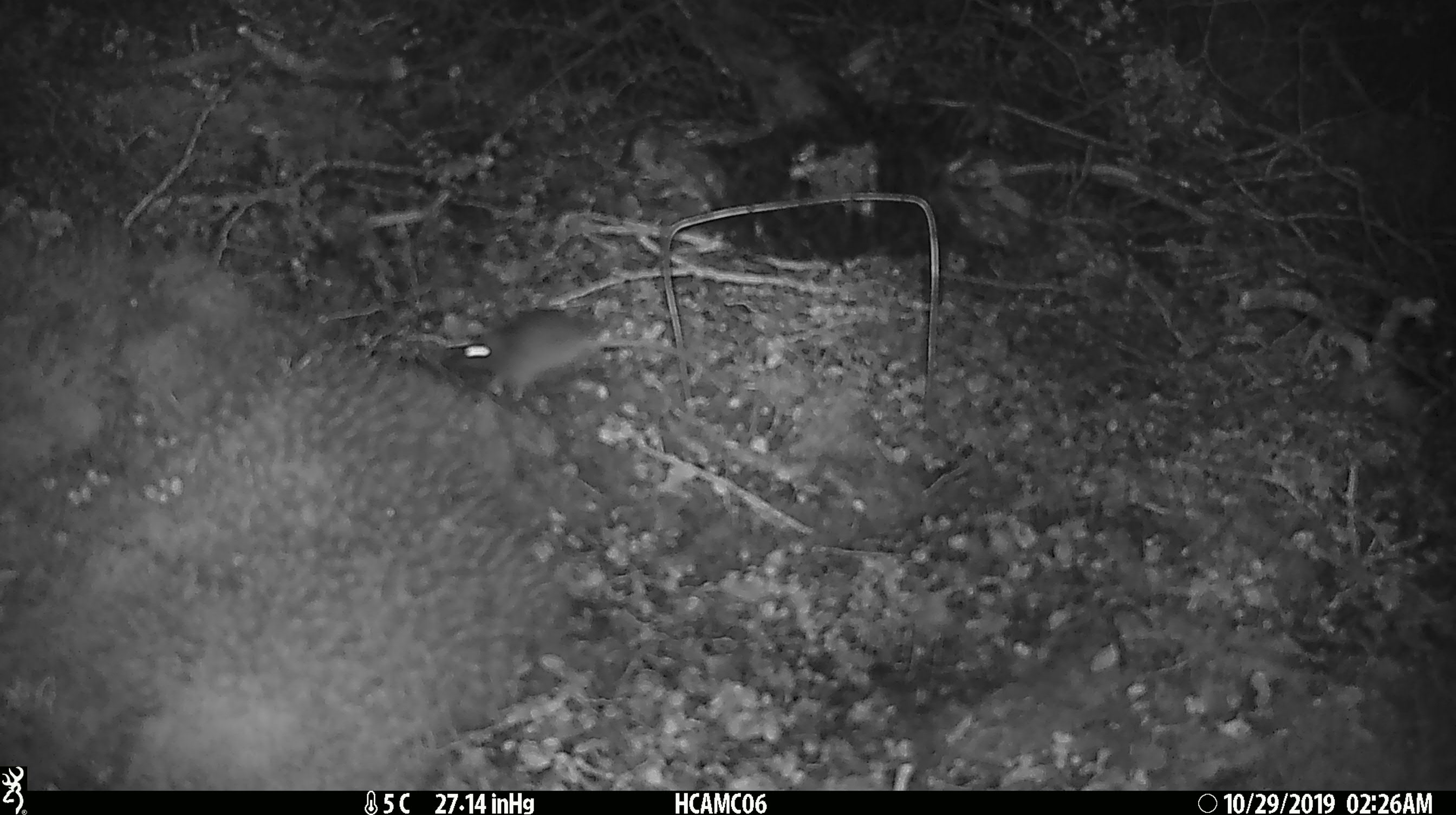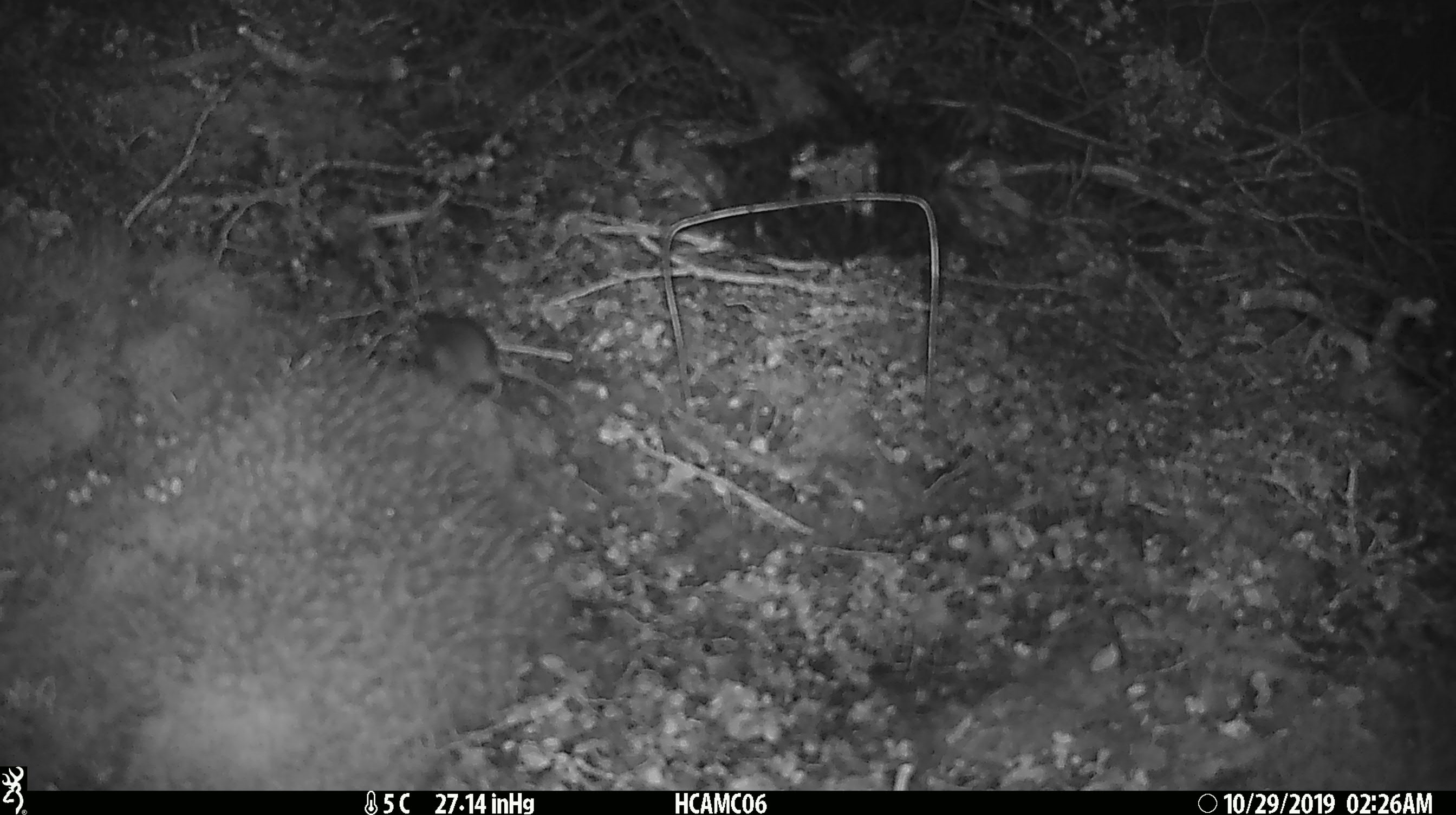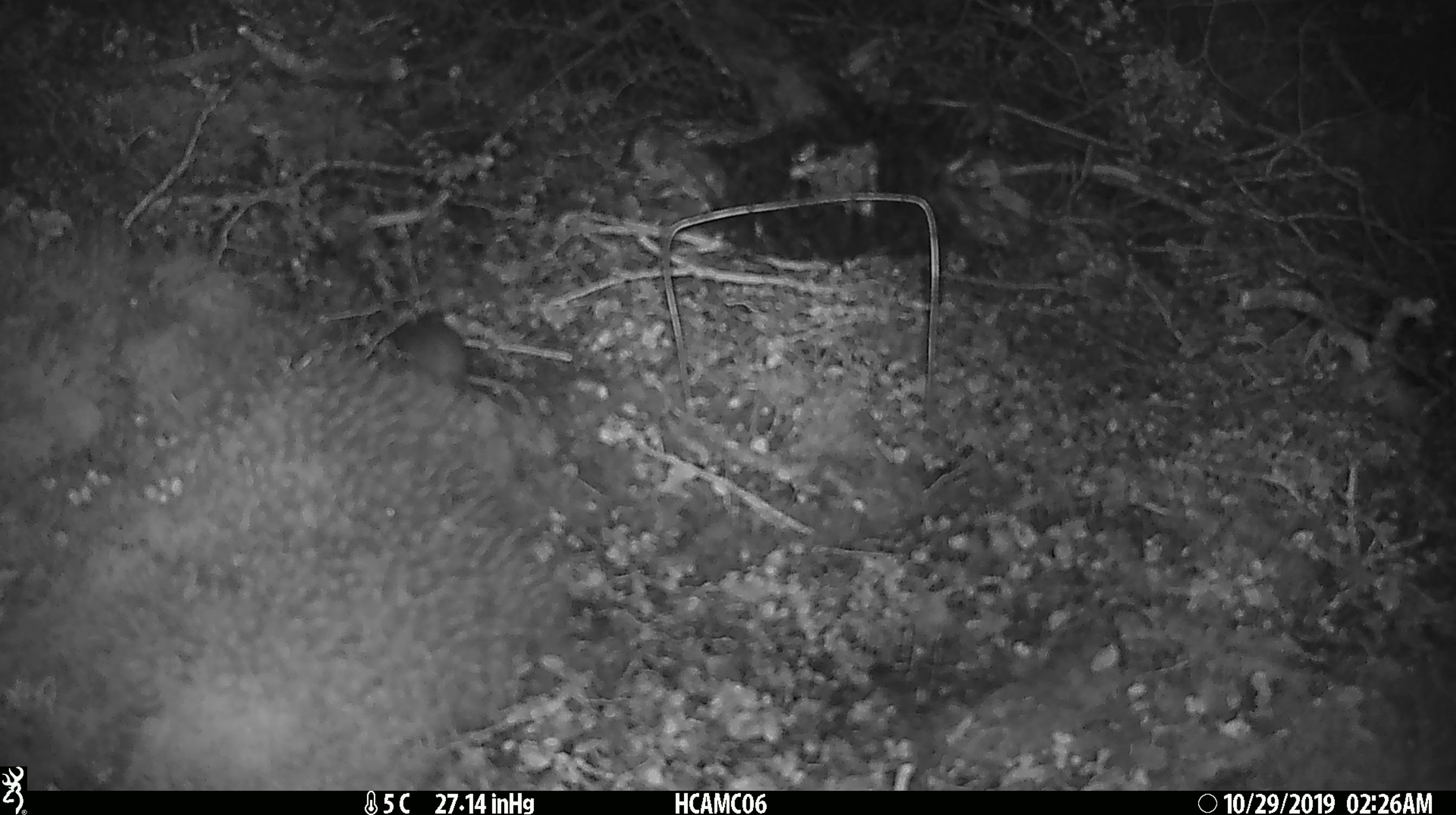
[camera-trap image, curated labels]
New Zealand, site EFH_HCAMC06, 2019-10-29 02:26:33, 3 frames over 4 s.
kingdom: Animalia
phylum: Chordata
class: Mammalia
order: Rodentia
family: Muridae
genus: Mus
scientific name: Mus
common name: mouse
Mouse (Mus).